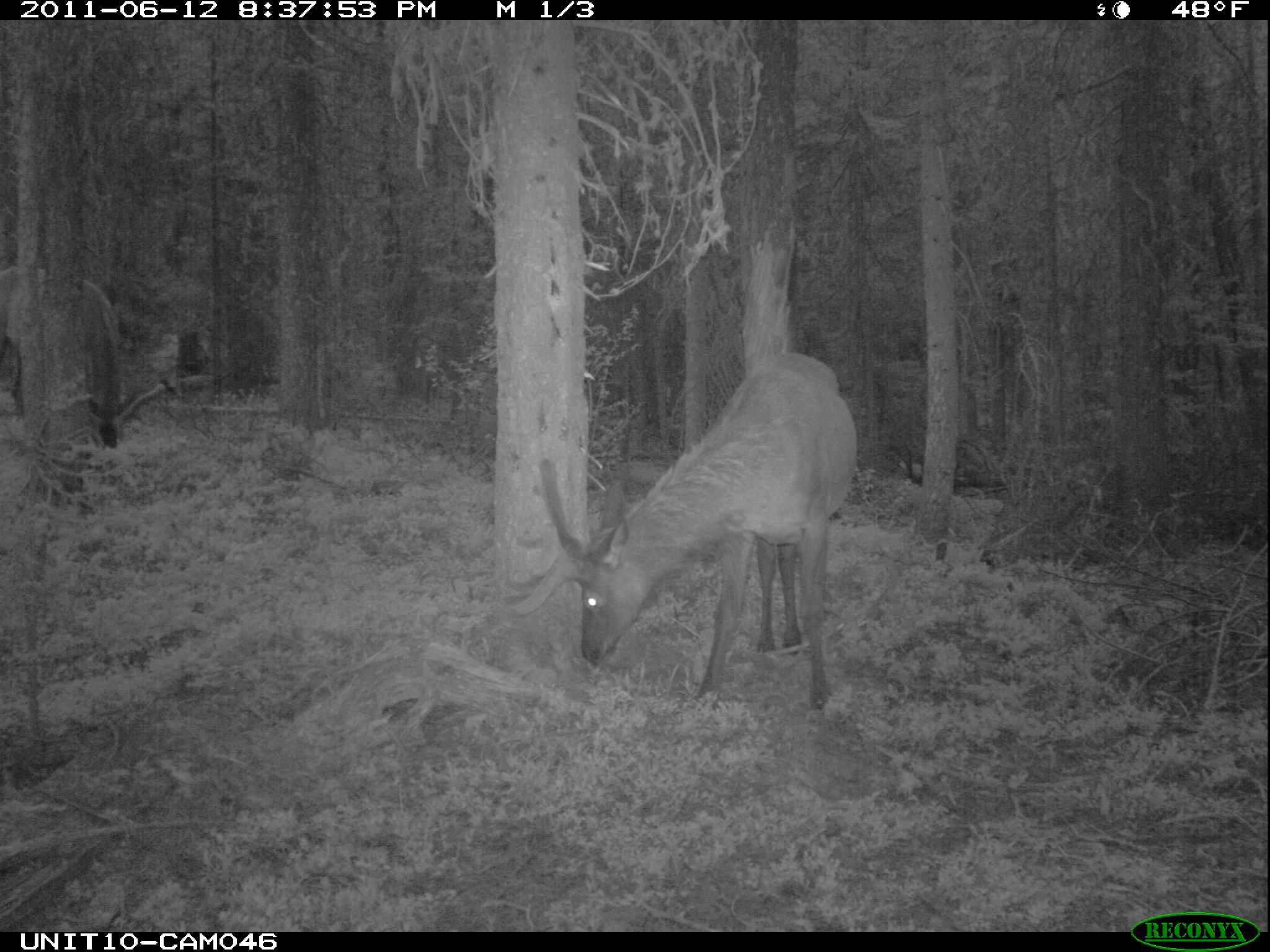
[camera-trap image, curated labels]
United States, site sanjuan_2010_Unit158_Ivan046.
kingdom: Animalia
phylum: Chordata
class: Mammalia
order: Artiodactyla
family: Cervidae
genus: Cervus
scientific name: Cervus elaphus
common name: red deer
Cervus elaphus (red deer).